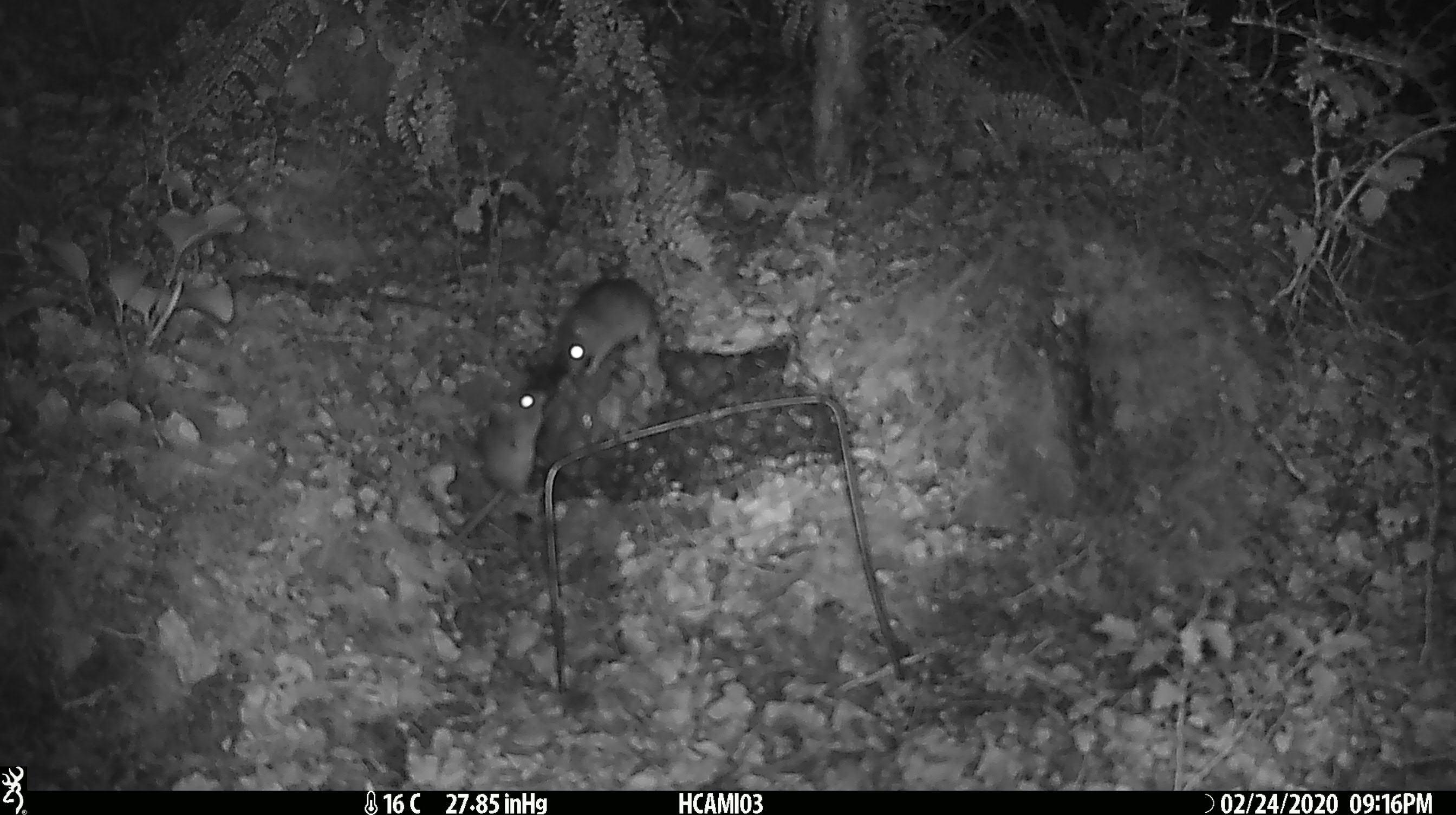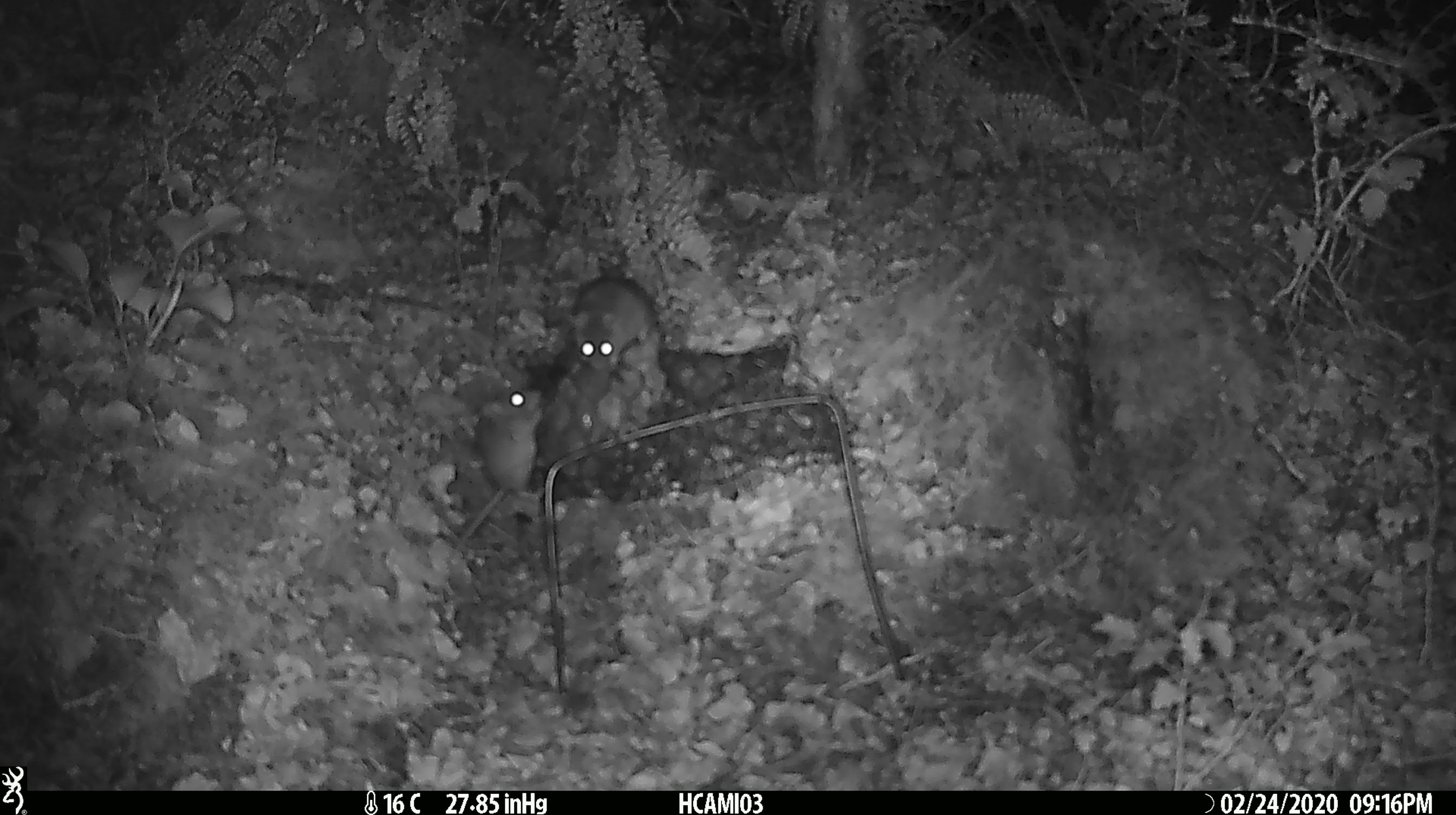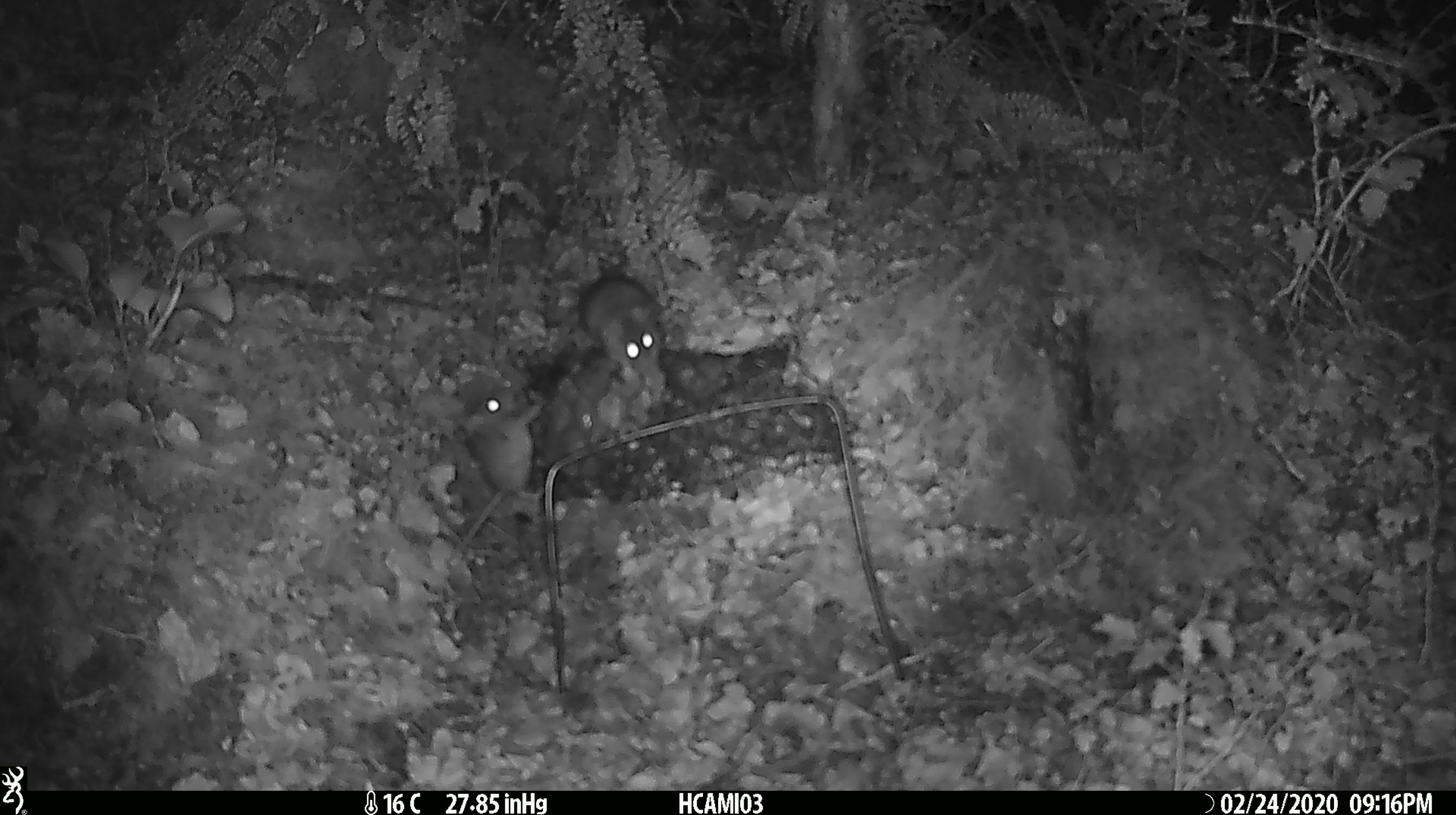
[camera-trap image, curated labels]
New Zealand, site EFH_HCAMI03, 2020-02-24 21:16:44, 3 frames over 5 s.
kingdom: Animalia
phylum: Chordata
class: Mammalia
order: Rodentia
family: Muridae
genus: Mus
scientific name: Mus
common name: mouse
Mouse (Mus).